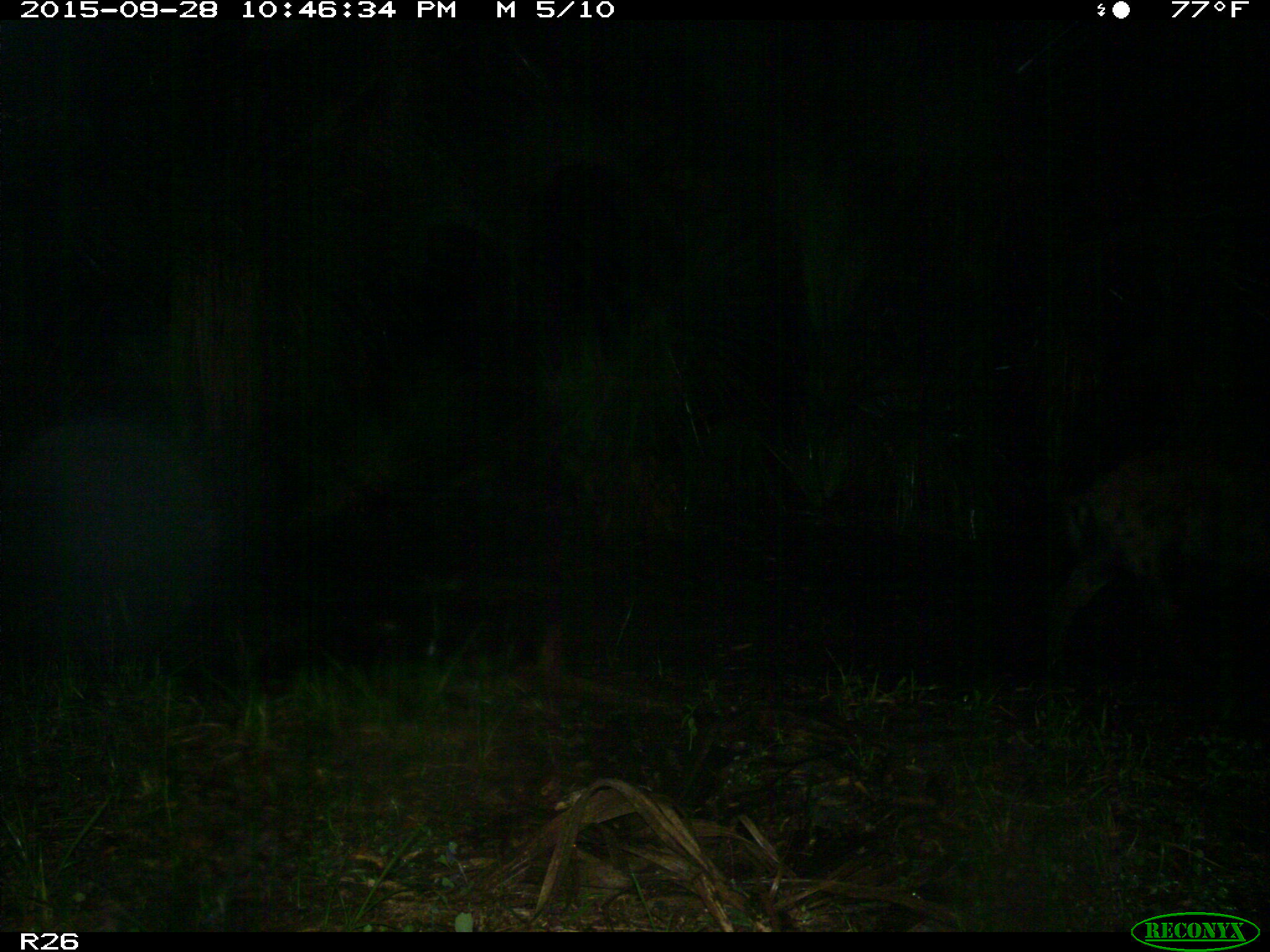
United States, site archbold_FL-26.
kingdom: Animalia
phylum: Chordata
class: Mammalia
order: Artiodactyla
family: Suidae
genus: Sus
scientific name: Sus scrofa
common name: wild boar